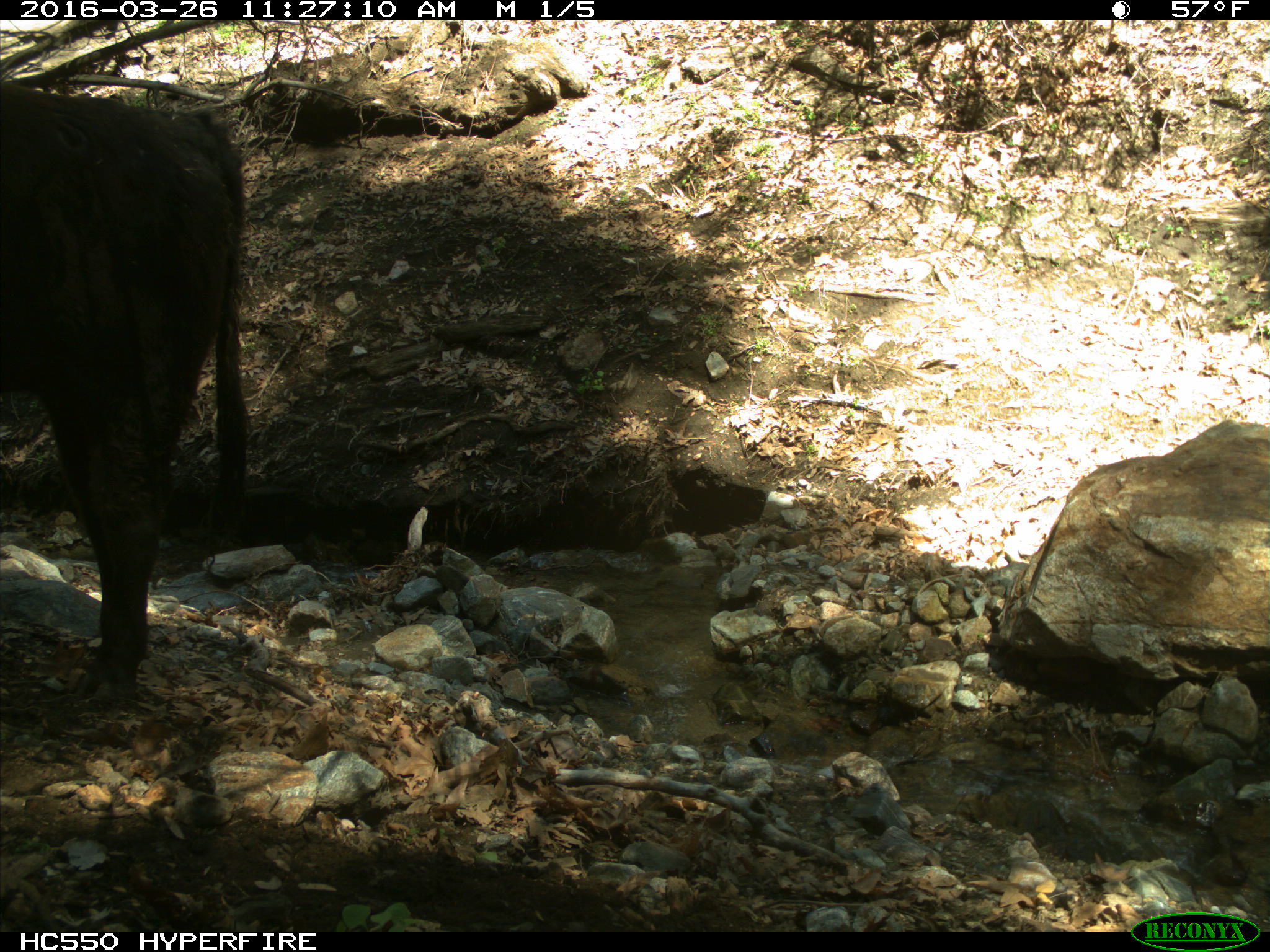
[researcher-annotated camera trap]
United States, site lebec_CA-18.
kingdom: Animalia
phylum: Chordata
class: Mammalia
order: Artiodactyla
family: Bovidae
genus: Bos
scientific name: Bos taurus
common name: domestic cow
Bos taurus (domestic cow).